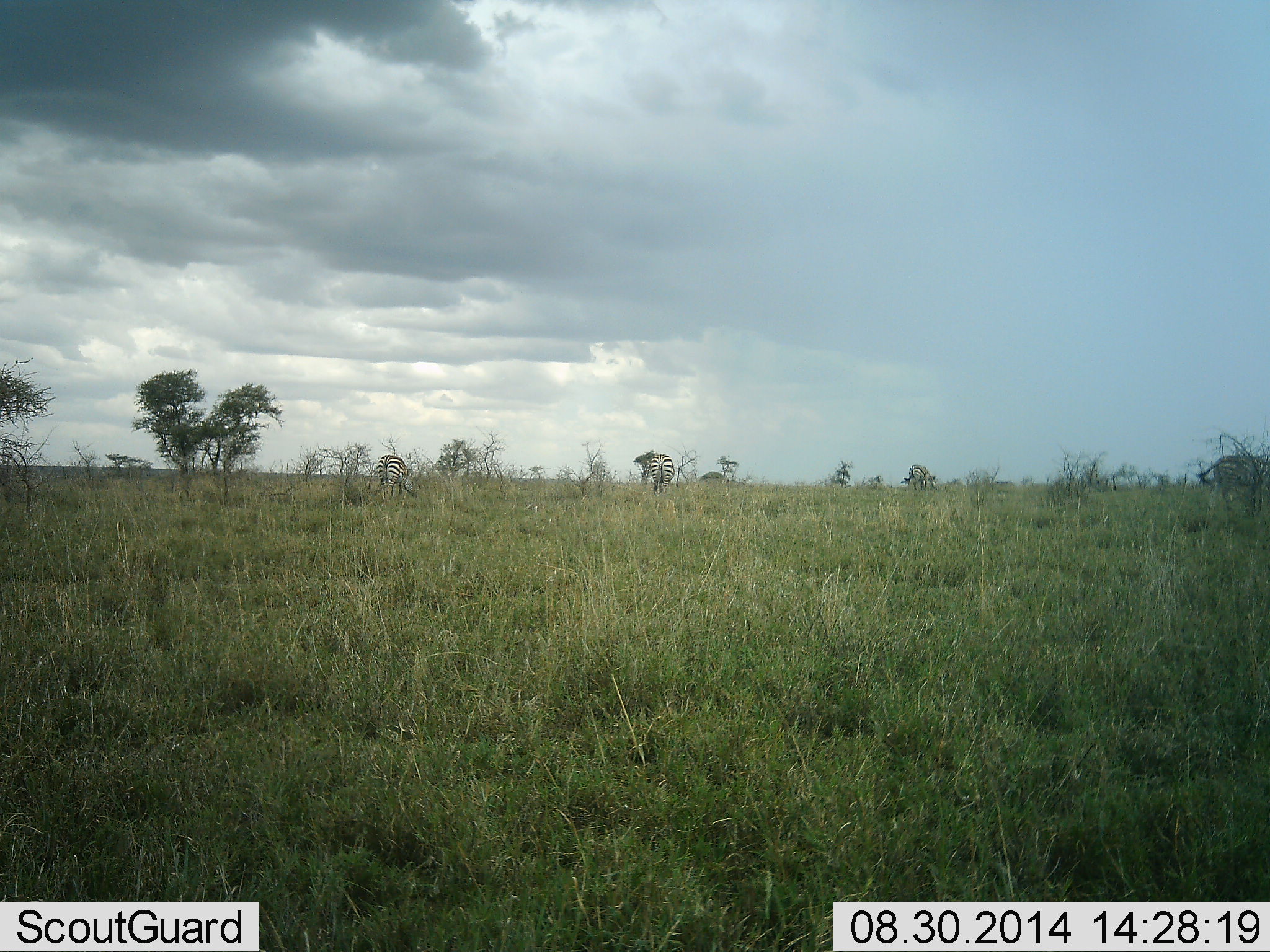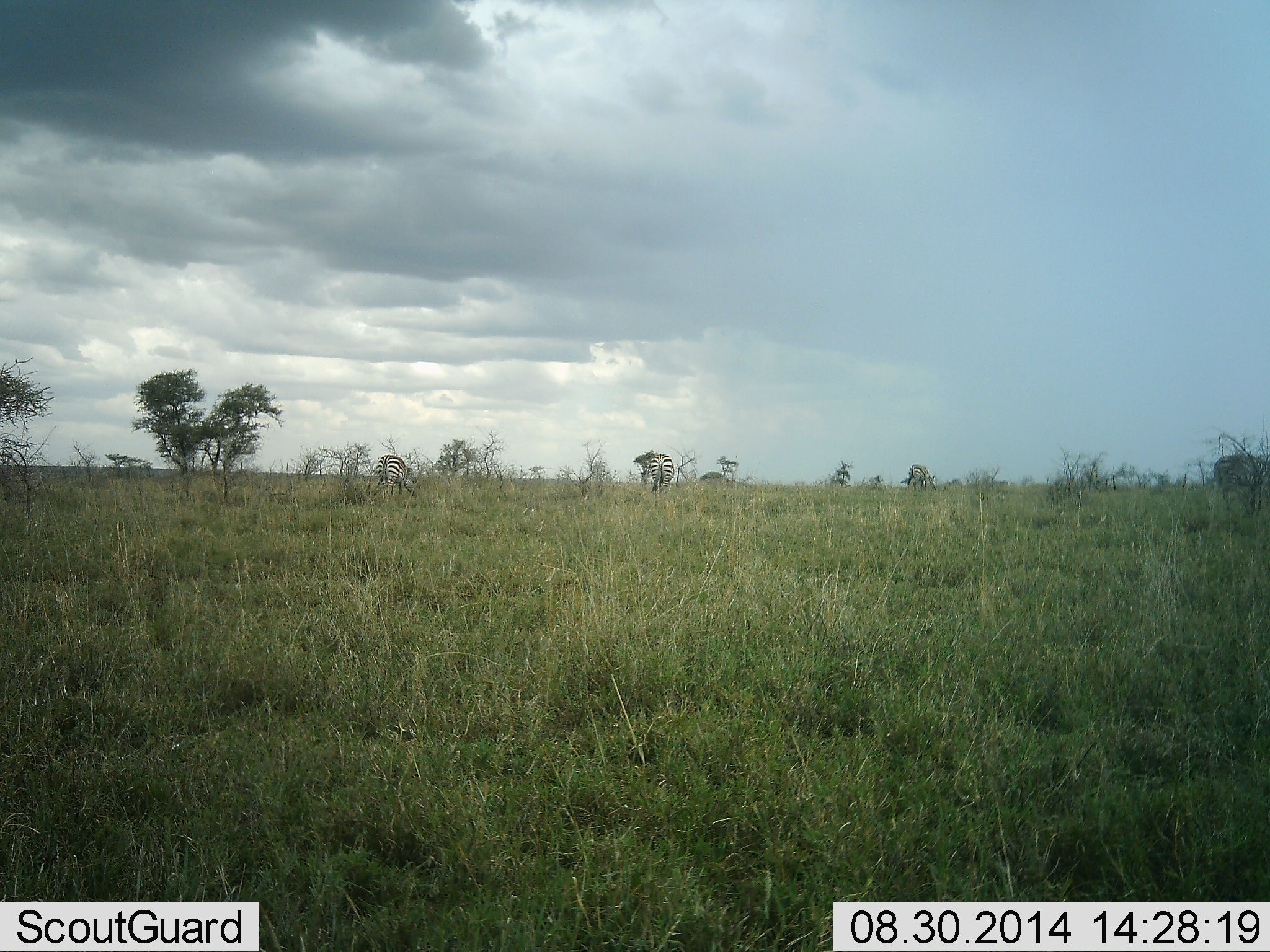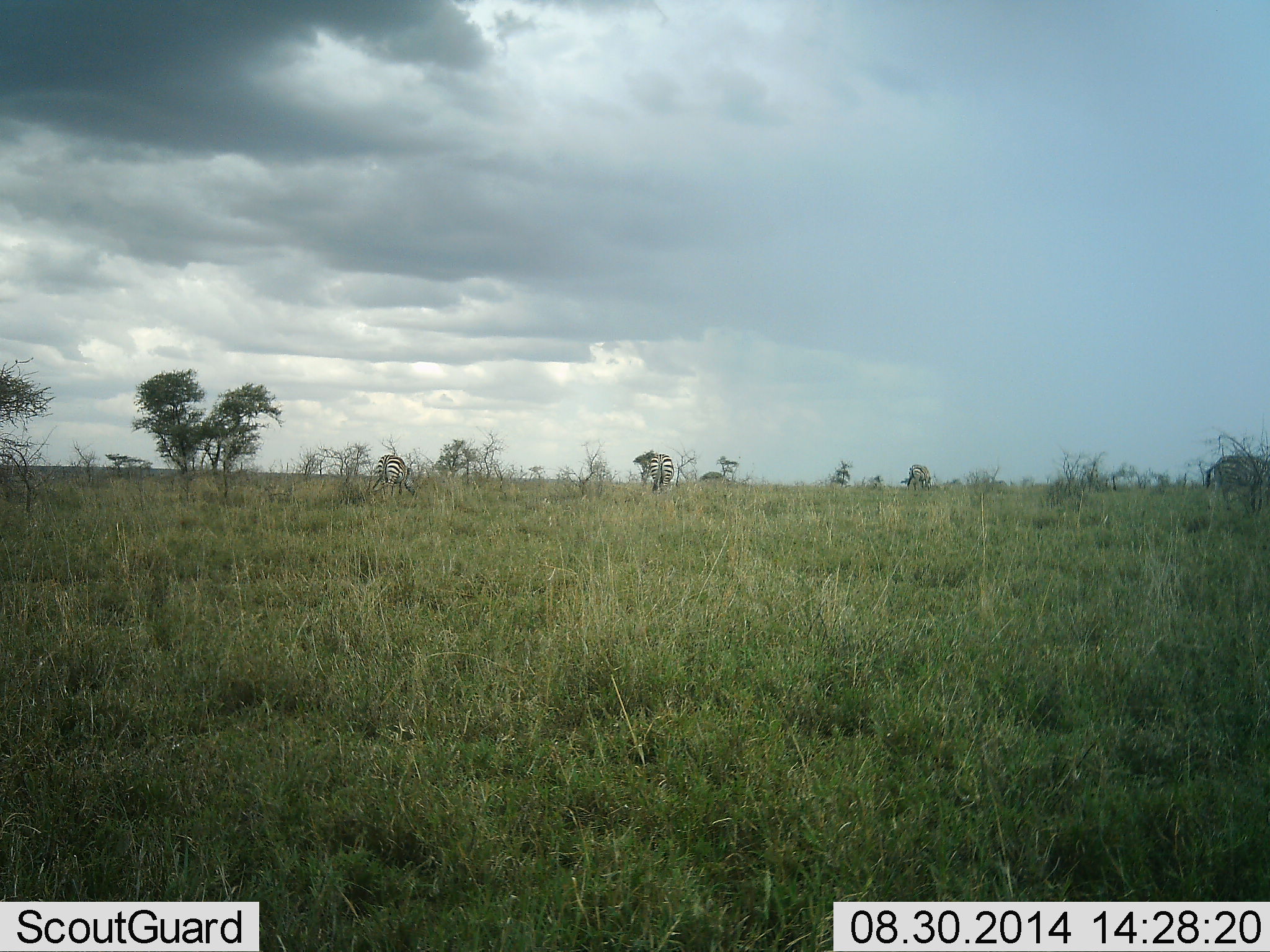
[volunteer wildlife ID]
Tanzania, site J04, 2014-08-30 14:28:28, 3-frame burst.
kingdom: Animalia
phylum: Chordata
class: Mammalia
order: Perissodactyla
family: Equidae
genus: Equus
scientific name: Equus quagga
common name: plains zebra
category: zebra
Zebra (plains zebra) (Equus quagga), count 4. Behavior (volunteer vote fractions): standing 60%, resting 0%, moving 20%, interacting 0%. Young present (vote fraction): 0%. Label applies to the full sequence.